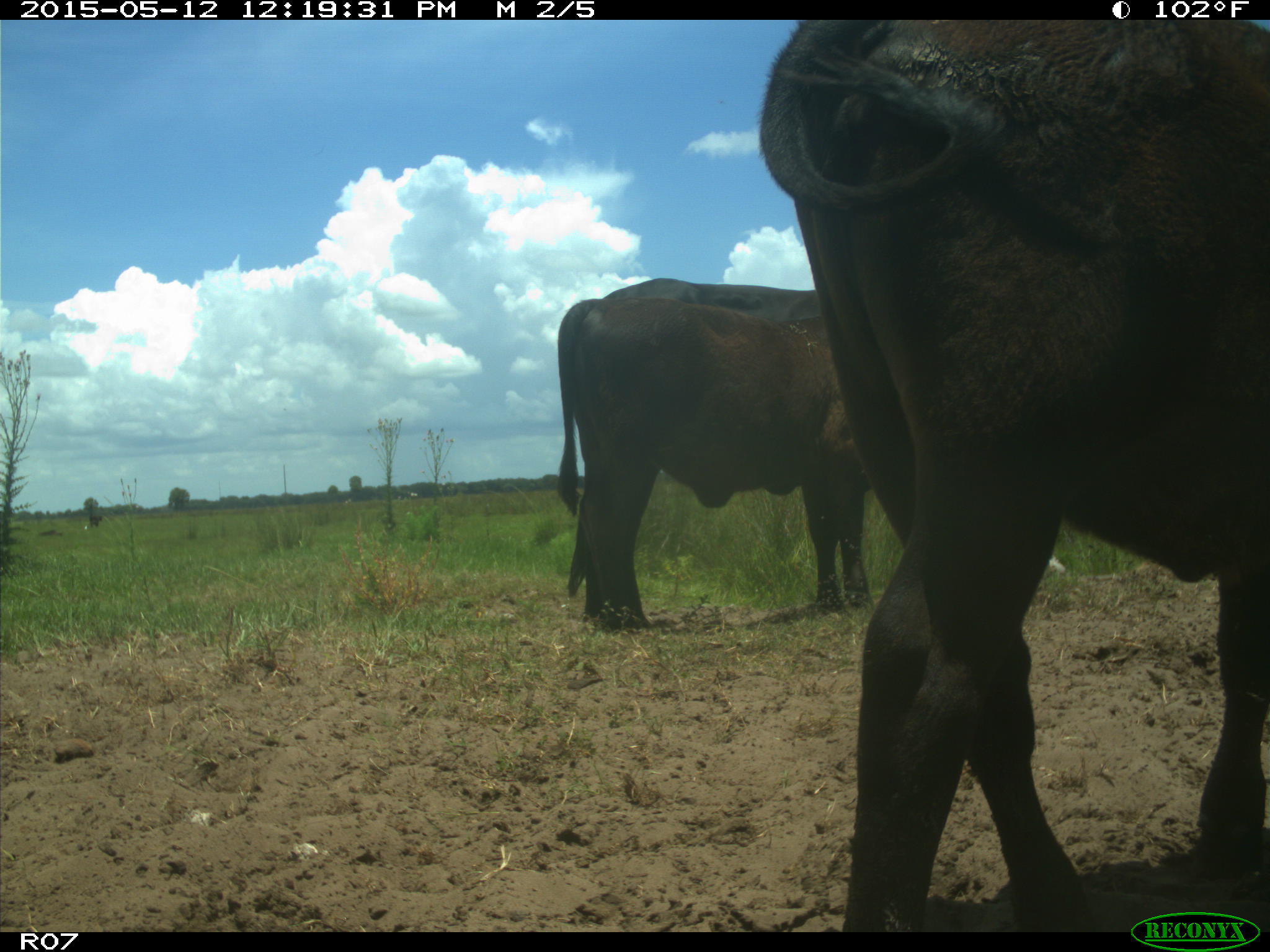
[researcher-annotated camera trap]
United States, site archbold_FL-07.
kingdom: Animalia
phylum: Chordata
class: Mammalia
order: Artiodactyla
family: Bovidae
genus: Bos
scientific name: Bos taurus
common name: domestic cow